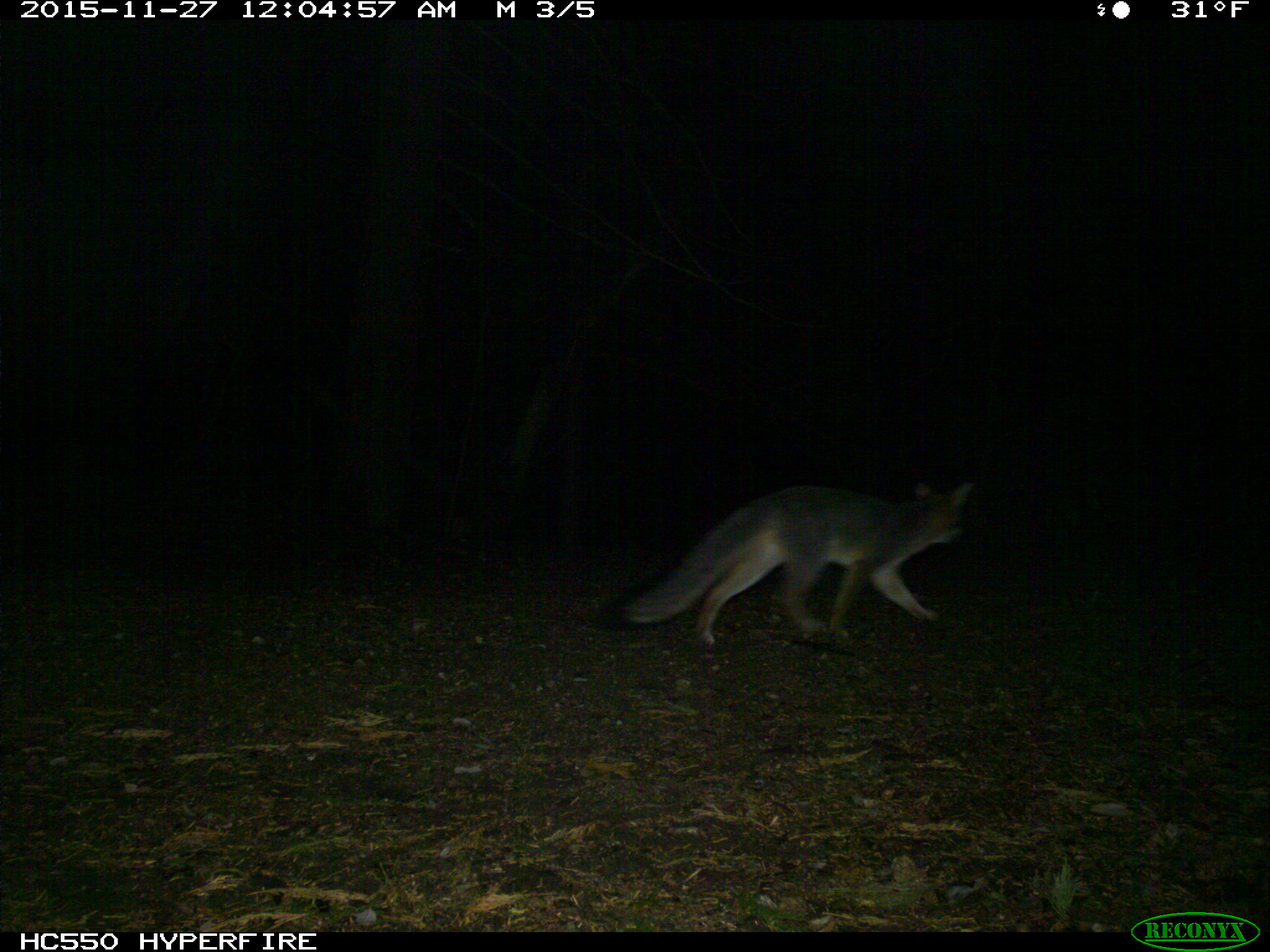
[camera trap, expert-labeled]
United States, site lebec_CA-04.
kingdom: Animalia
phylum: Chordata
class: Mammalia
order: Carnivora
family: Canidae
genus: Urocyon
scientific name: Urocyon cinereoargenteus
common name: gray fox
Urocyon cinereoargenteus (gray fox).